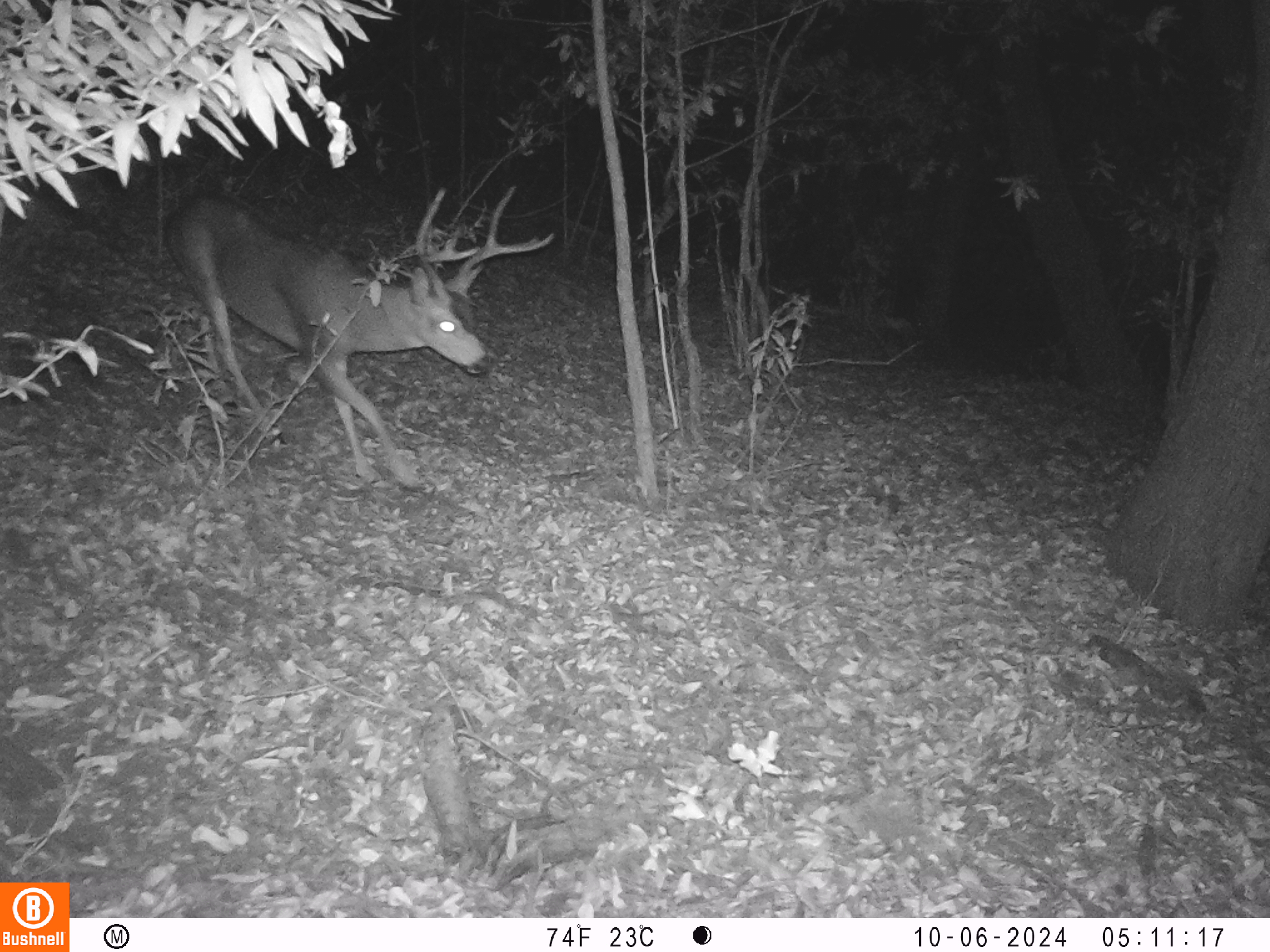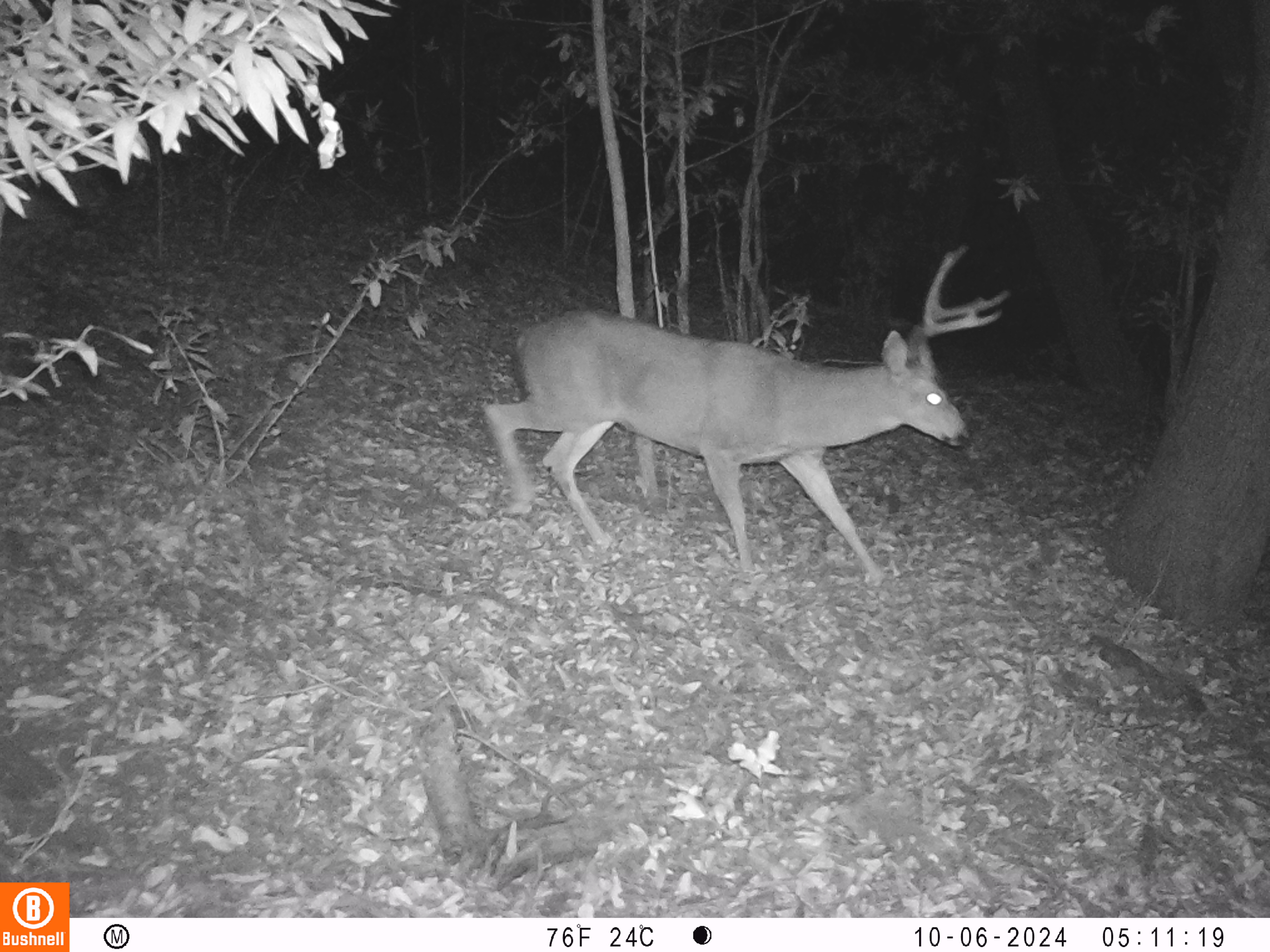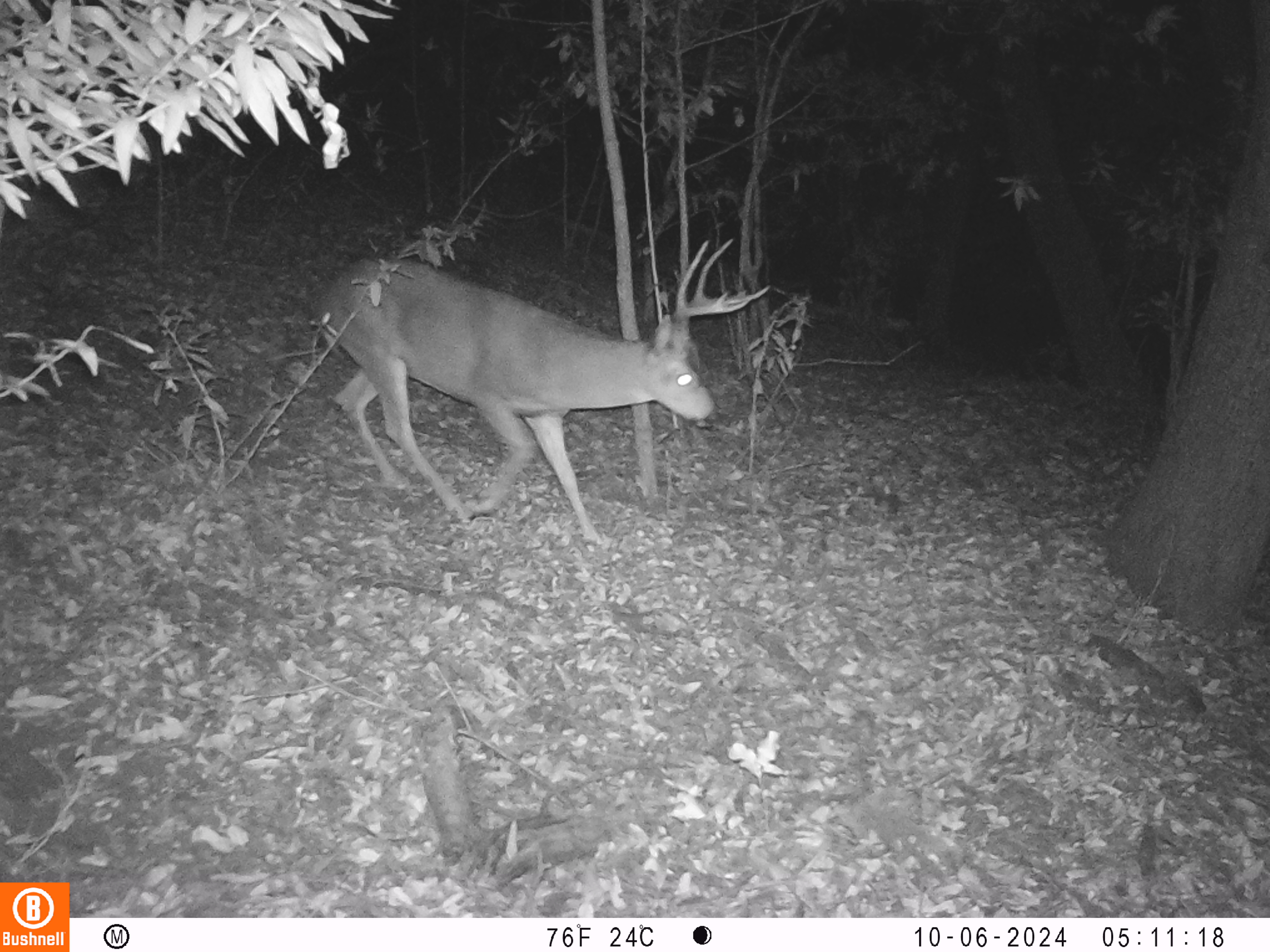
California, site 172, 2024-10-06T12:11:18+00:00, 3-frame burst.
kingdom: Animalia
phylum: Chordata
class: Mammalia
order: Artiodactyla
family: Cervidae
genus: Odocoileus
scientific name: Odocoileus hemionus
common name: mule deer